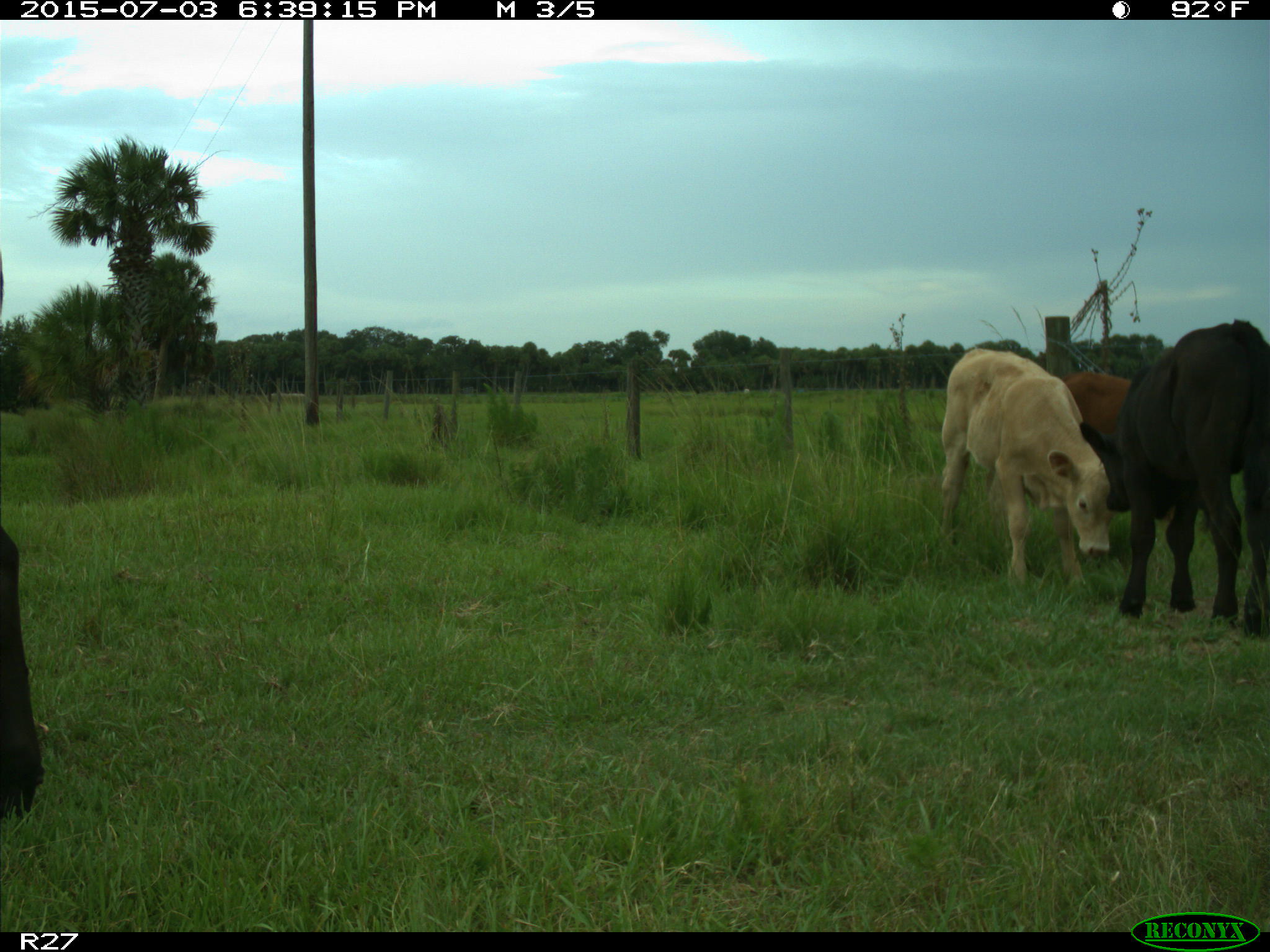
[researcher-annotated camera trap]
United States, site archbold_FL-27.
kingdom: Animalia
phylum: Chordata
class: Mammalia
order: Artiodactyla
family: Bovidae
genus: Bos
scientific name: Bos taurus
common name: domestic cow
Bos taurus (domestic cow).